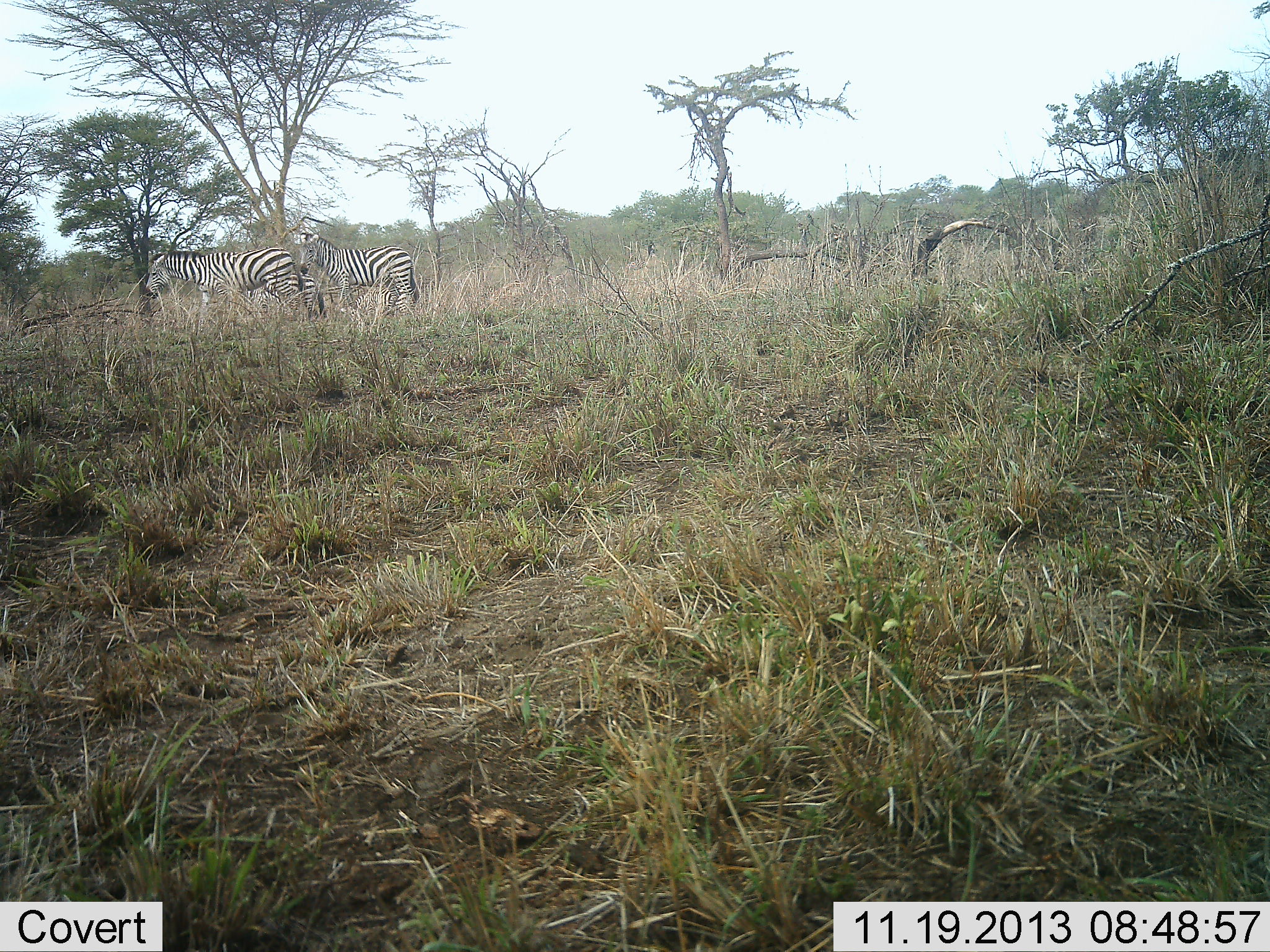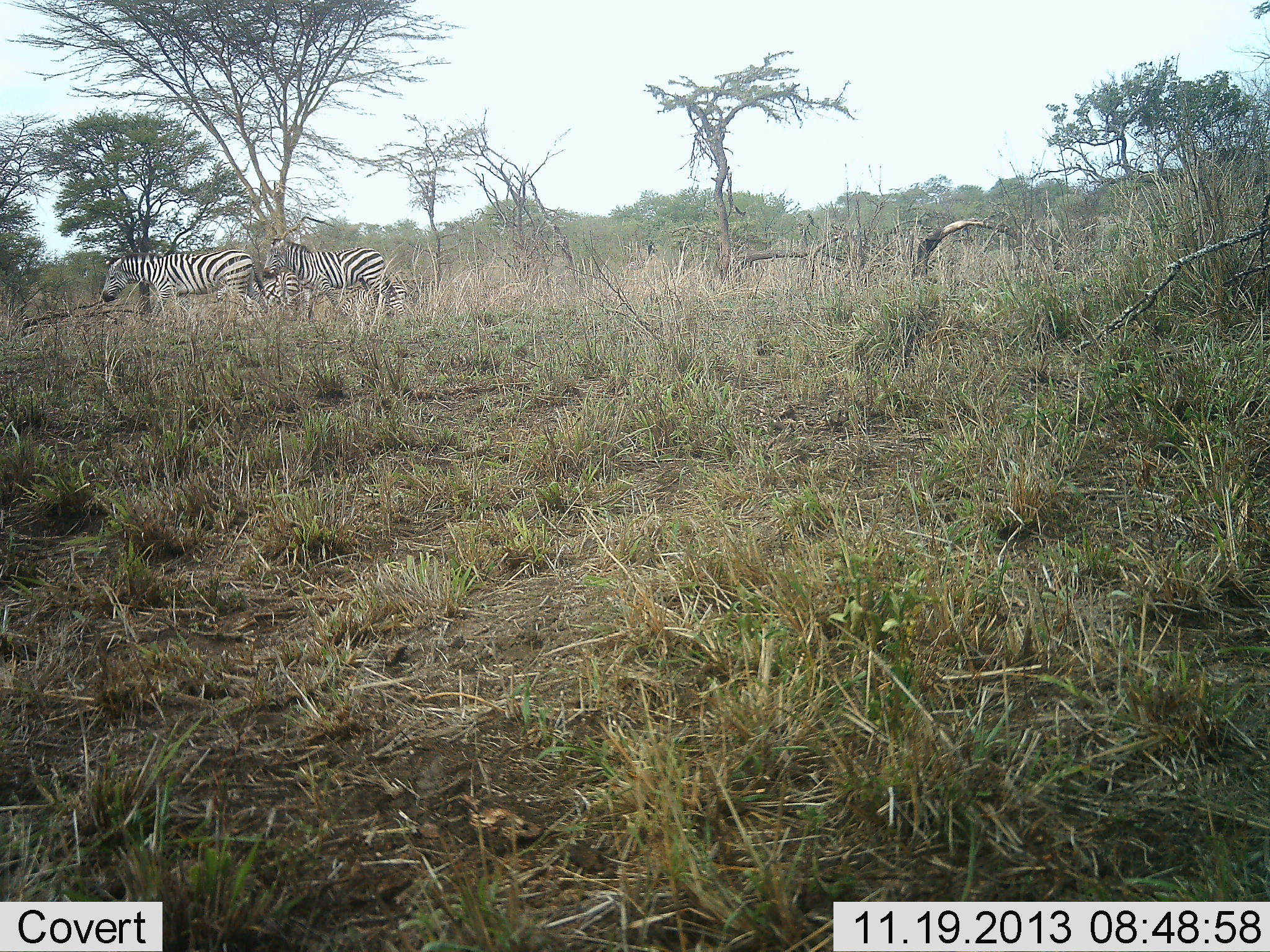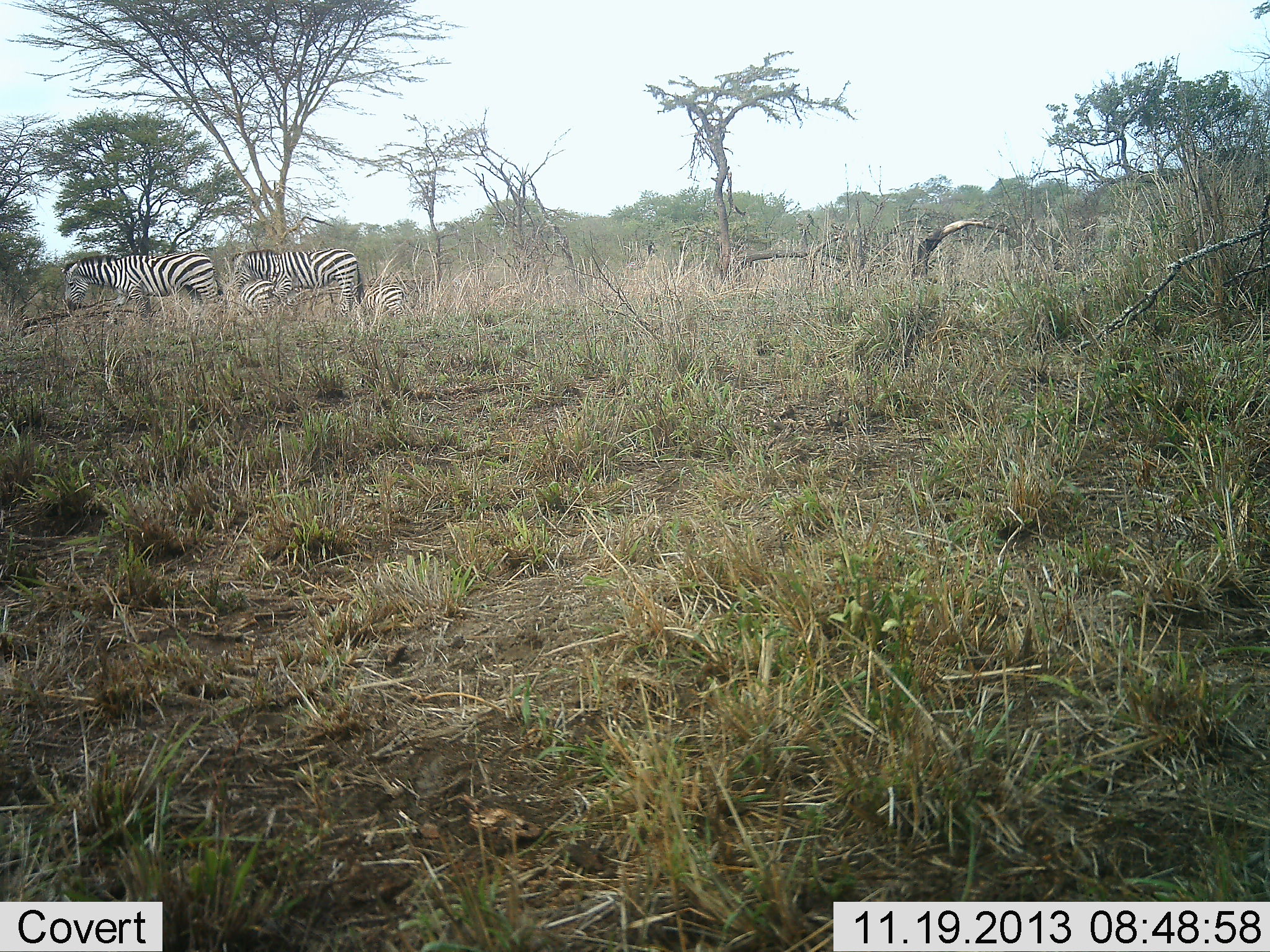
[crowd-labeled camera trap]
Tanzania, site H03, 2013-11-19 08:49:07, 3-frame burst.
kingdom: Animalia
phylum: Chordata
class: Mammalia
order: Perissodactyla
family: Equidae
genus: Equus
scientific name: Equus quagga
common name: plains zebra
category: zebra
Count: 4.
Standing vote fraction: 30%.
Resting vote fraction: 10%.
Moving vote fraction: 90%.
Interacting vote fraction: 0%.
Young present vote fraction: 0%.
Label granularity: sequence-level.